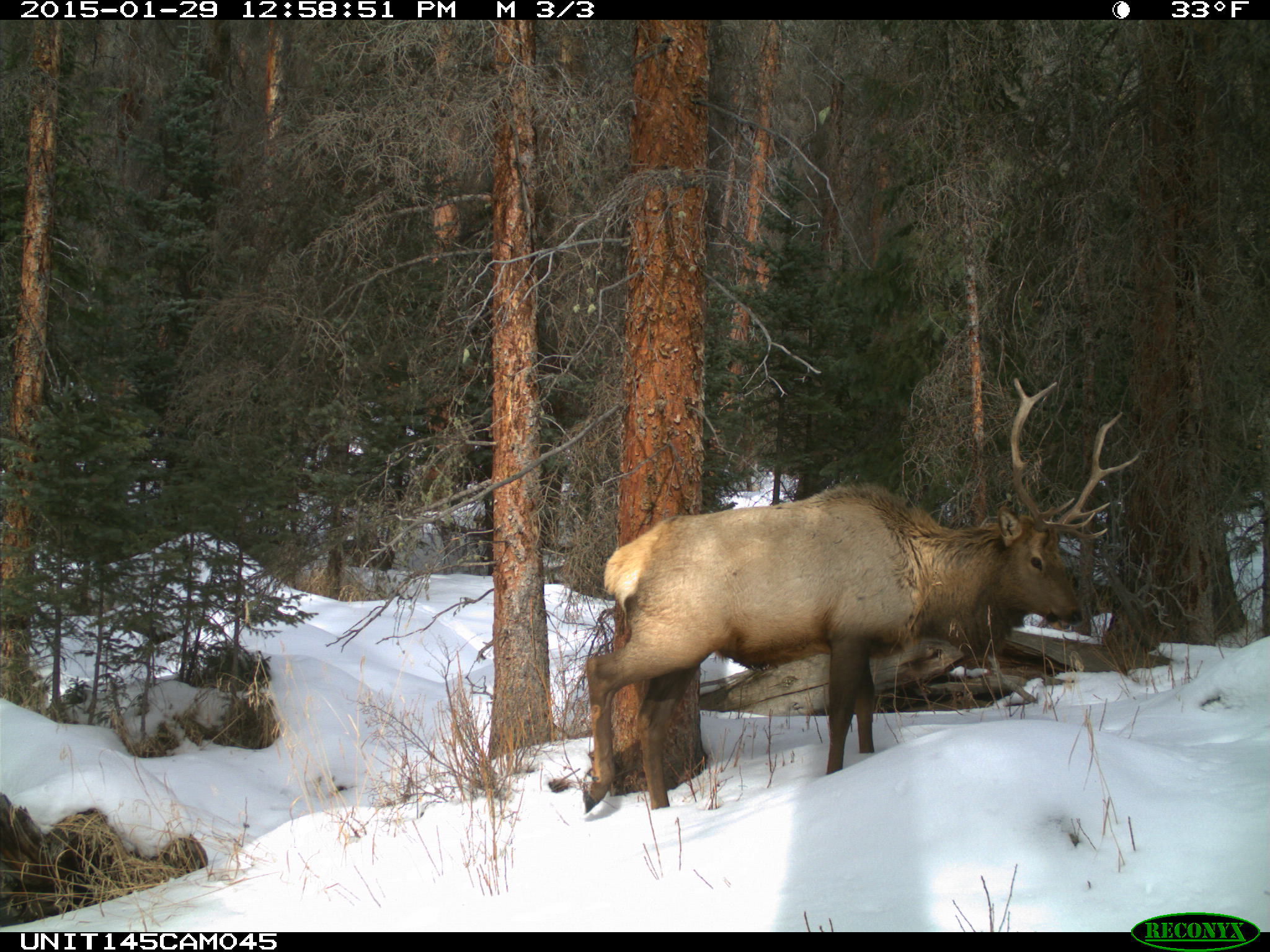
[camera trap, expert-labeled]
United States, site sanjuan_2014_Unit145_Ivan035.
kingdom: Animalia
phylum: Chordata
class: Mammalia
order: Artiodactyla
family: Cervidae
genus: Cervus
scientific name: Cervus elaphus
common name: red deer